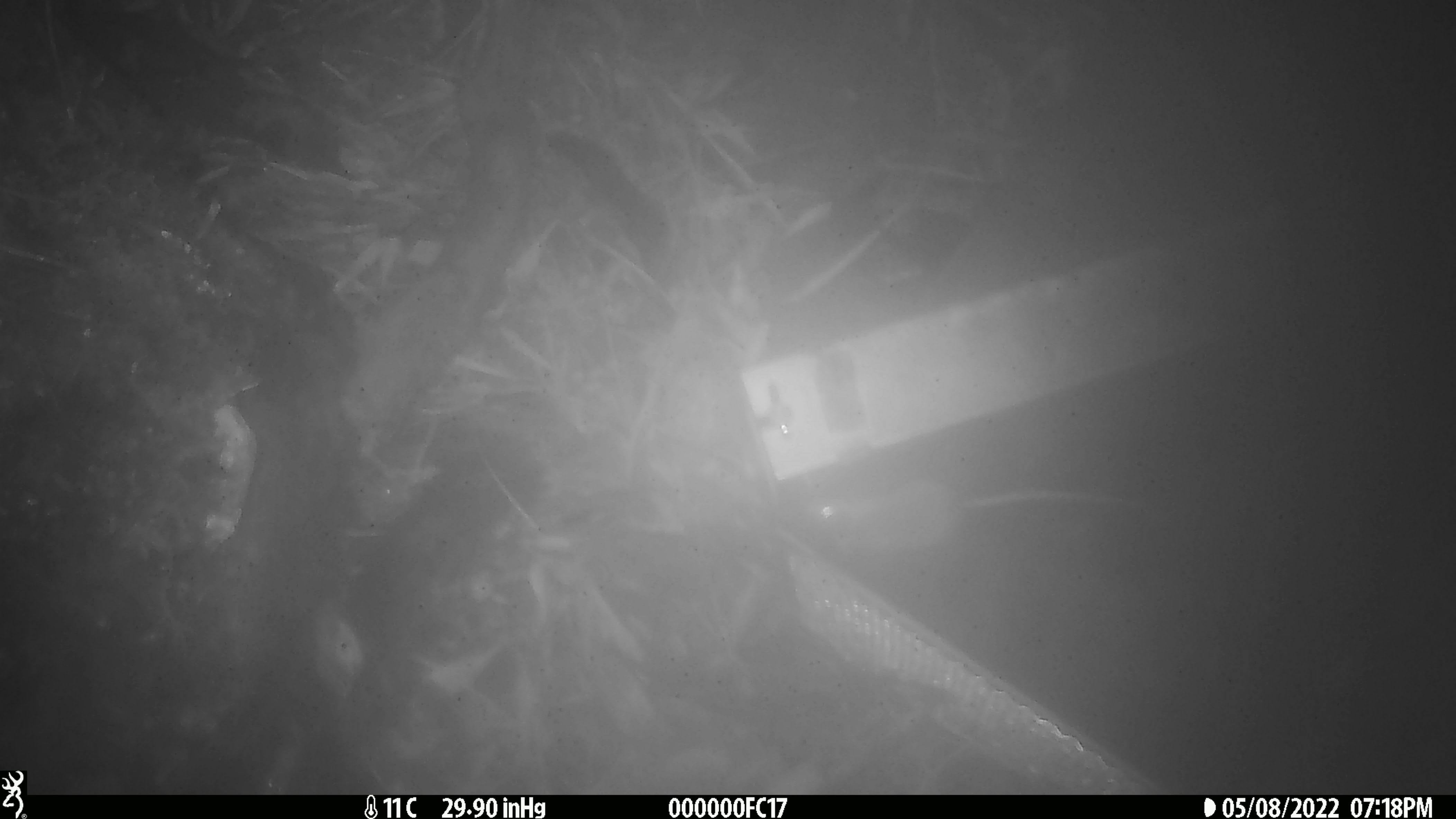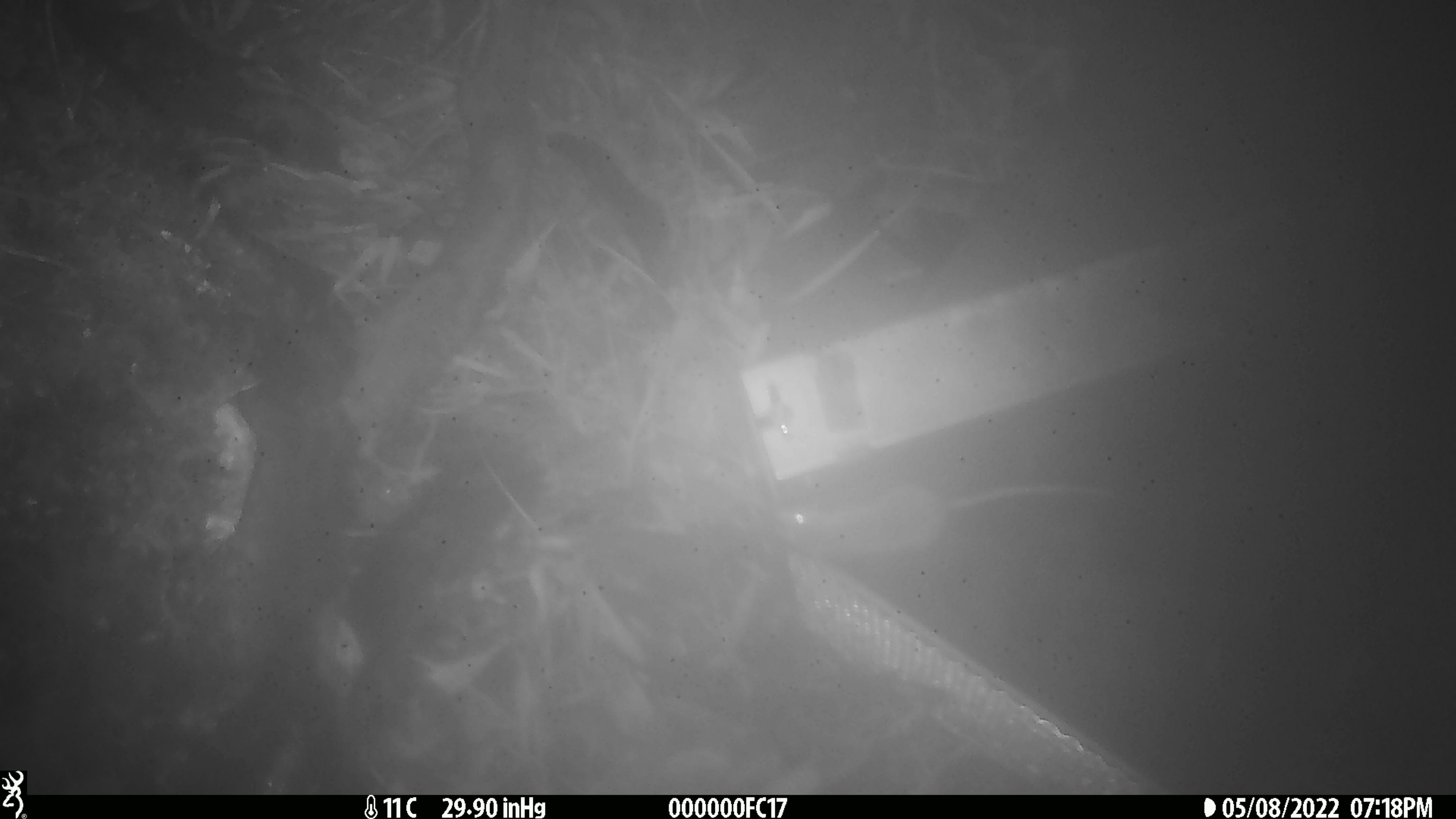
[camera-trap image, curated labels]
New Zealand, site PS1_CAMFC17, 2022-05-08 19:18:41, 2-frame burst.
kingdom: Animalia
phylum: Chordata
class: Mammalia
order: Rodentia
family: Muridae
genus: Mus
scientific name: Mus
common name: mouse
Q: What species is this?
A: Mouse (Mus).